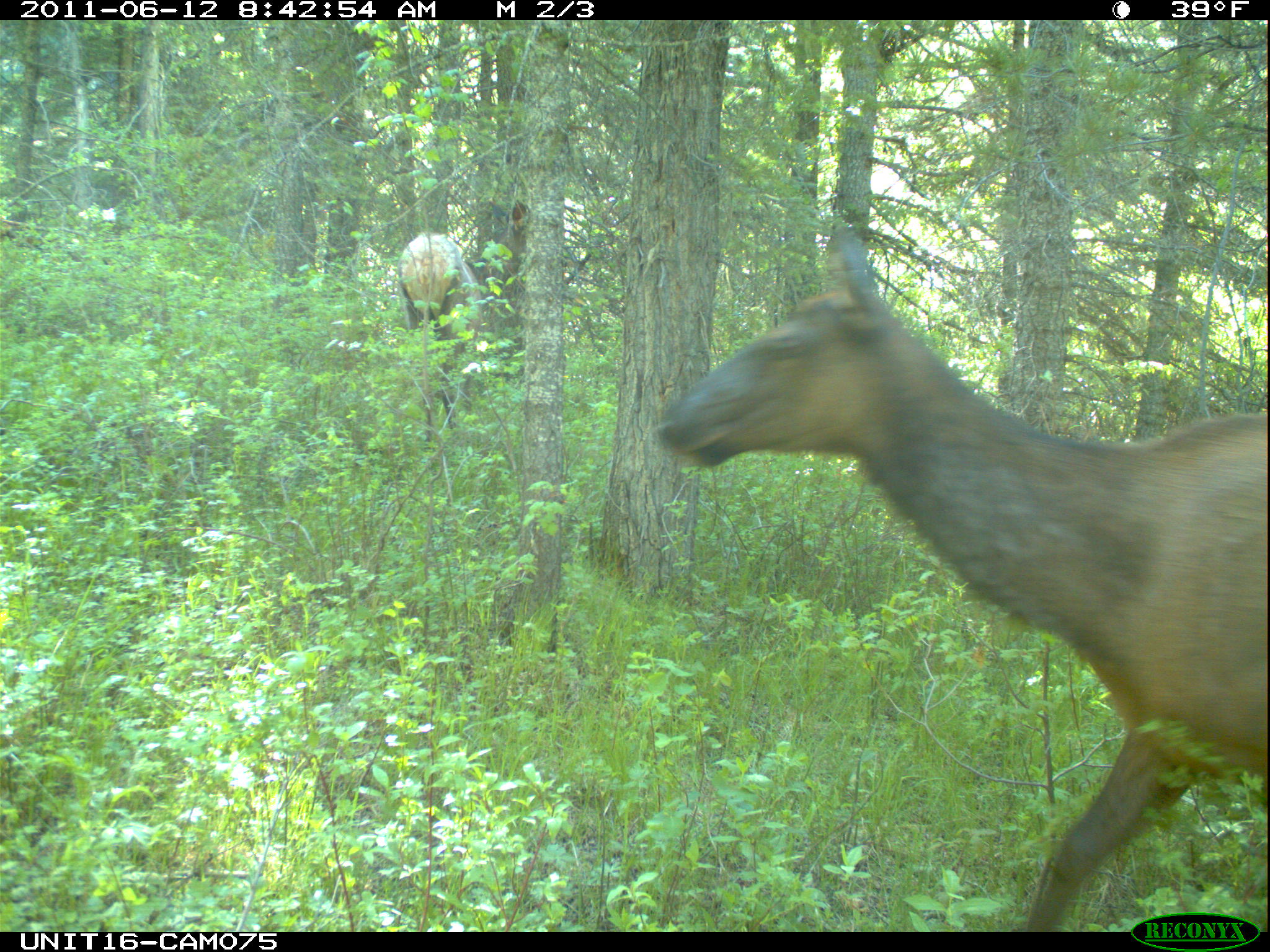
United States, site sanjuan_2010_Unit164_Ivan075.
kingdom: Animalia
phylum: Chordata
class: Mammalia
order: Artiodactyla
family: Cervidae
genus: Cervus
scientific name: Cervus elaphus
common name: red deer